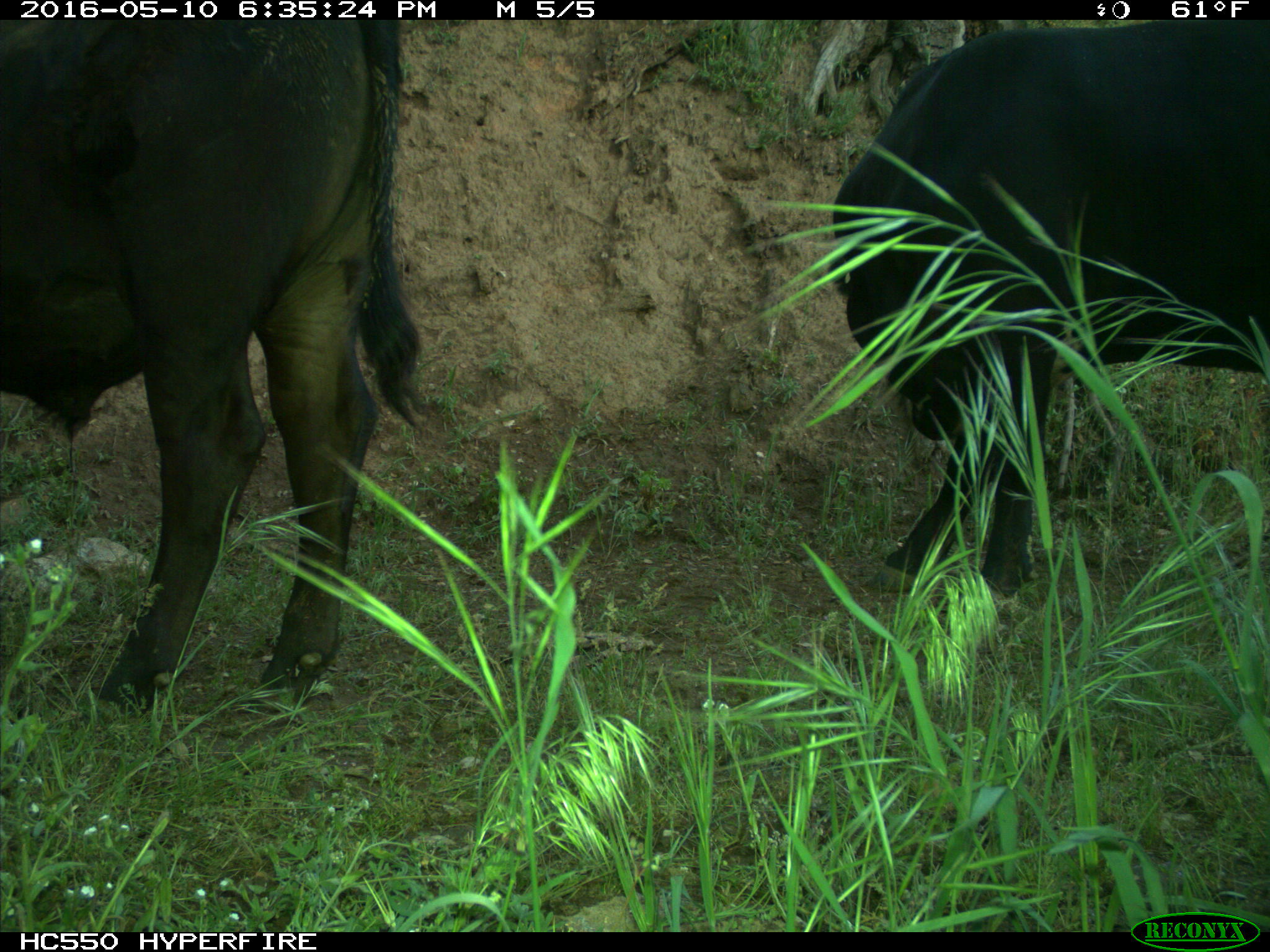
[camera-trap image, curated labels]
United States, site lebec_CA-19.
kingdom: Animalia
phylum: Chordata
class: Mammalia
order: Artiodactyla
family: Bovidae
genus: Bos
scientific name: Bos taurus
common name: domestic cow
Bos taurus (domestic cow).